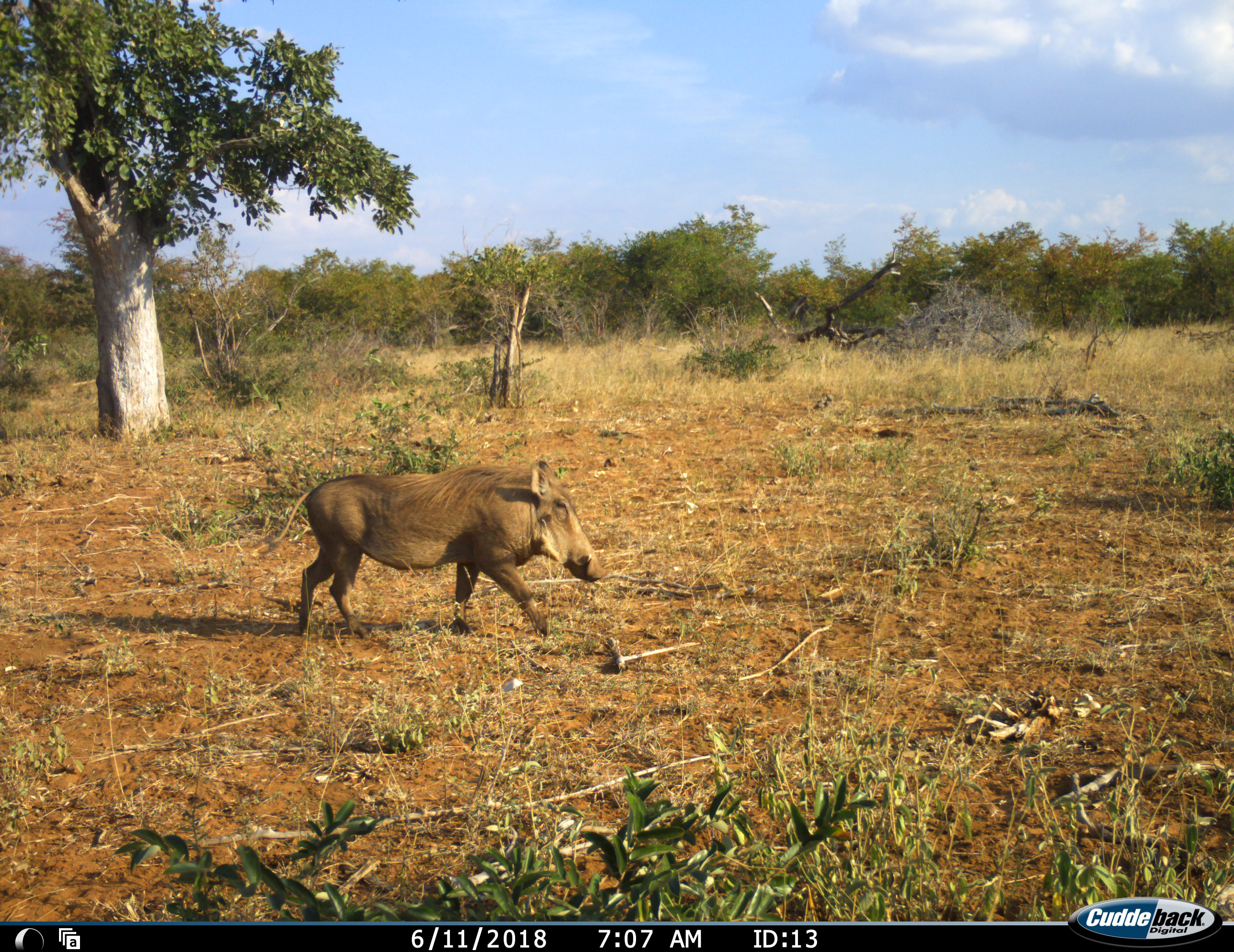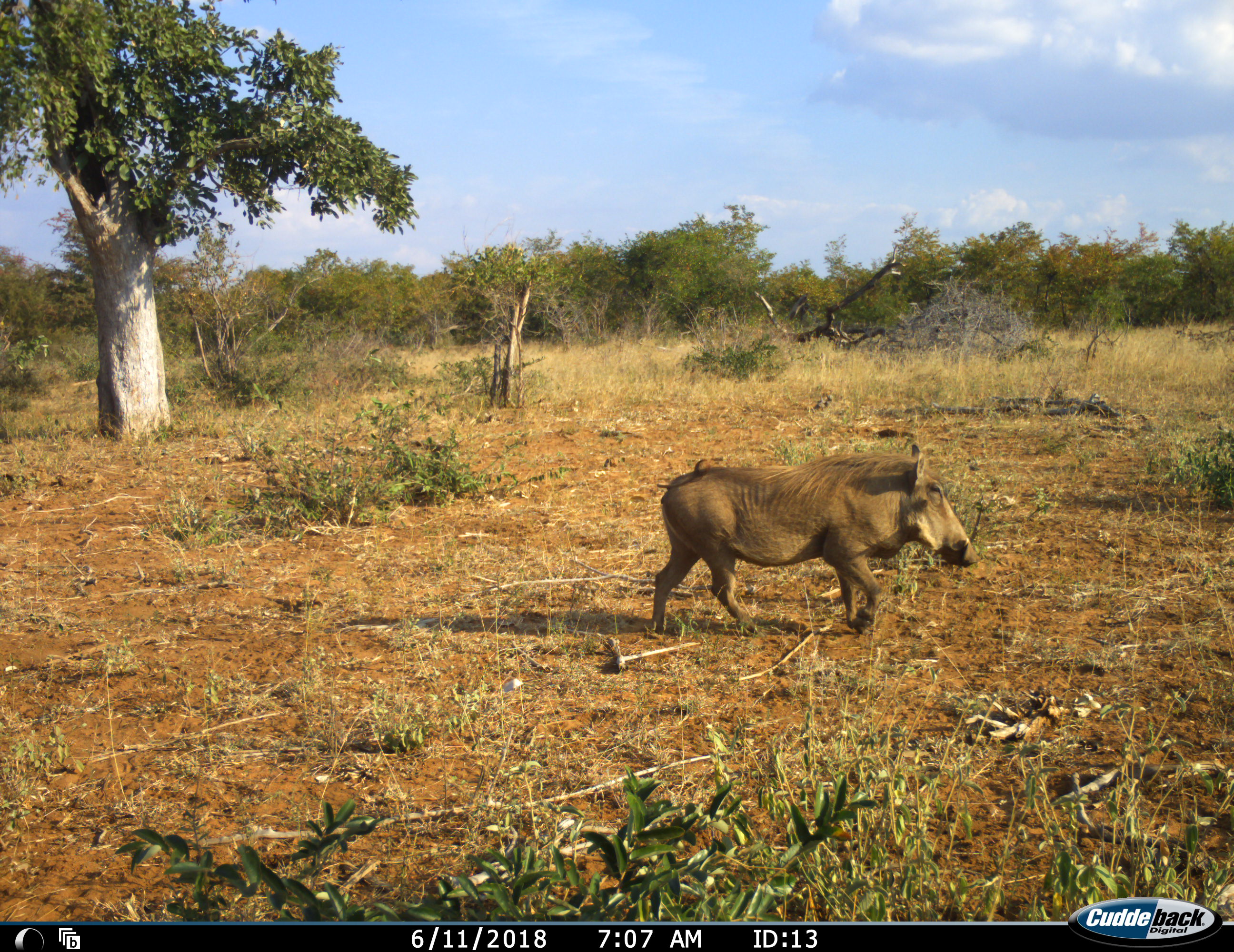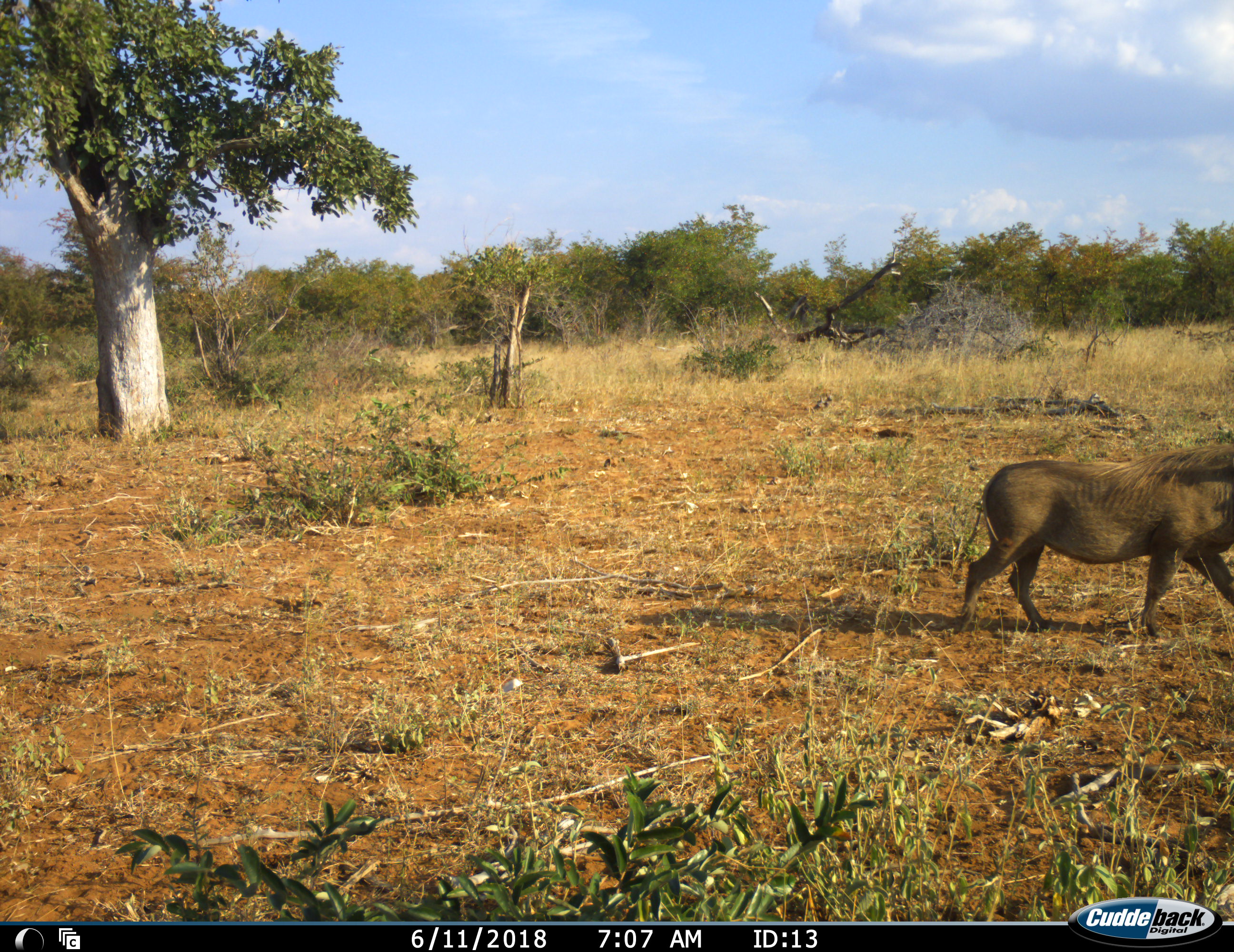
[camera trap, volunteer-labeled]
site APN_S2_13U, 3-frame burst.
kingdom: Animalia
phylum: Chordata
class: Mammalia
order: Artiodactyla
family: Suidae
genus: Phacochoerus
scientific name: Phacochoerus africanus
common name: warthog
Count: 1.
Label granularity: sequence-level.